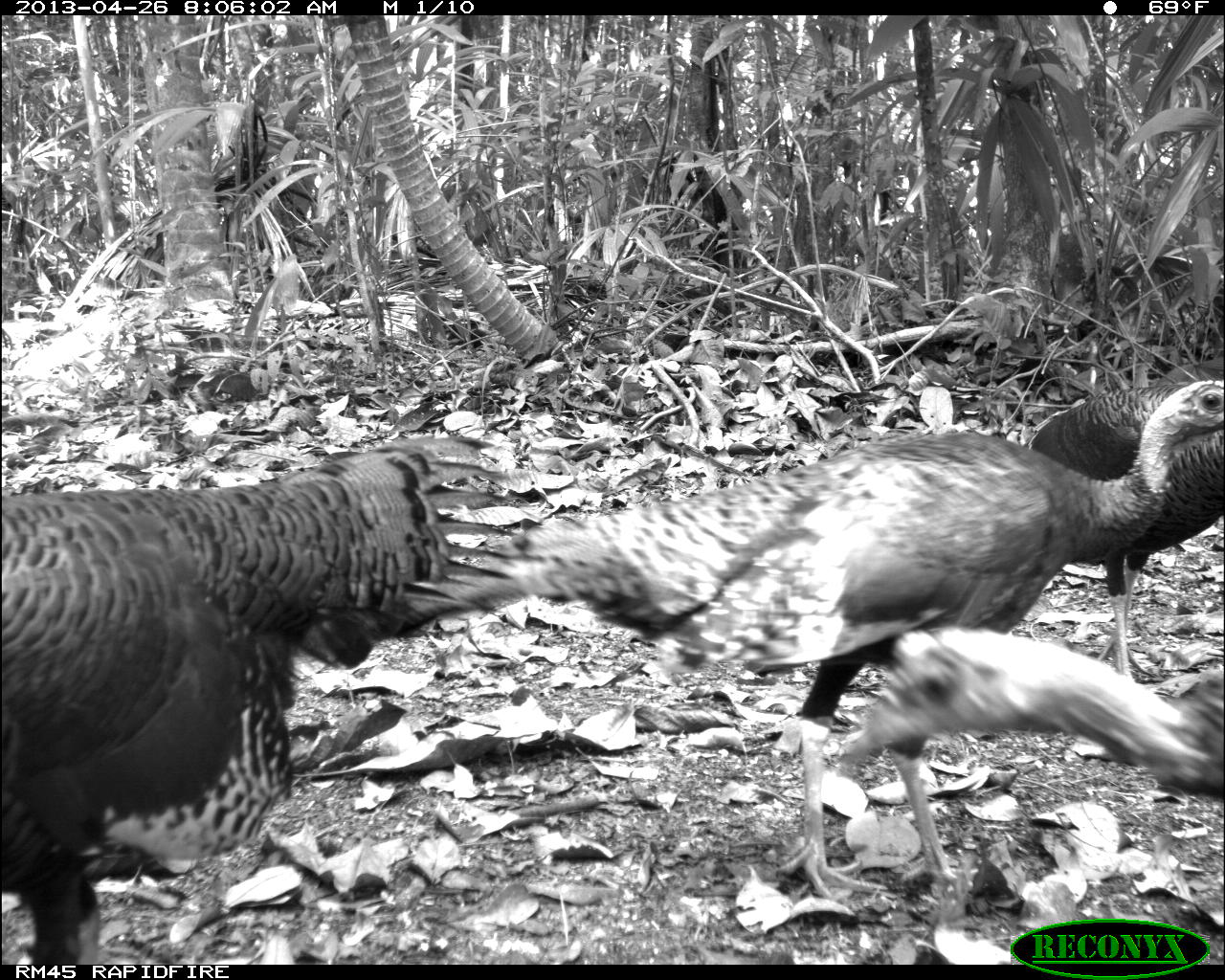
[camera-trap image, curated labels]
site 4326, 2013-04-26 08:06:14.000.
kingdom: Animalia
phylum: Chordata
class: Aves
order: Galliformes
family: Phasianidae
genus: Meleagris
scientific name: Meleagris ocellata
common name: ocellated turkey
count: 4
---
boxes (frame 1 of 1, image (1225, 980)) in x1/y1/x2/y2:
meleagris ocellata: 414/374/1225/896; 0/433/527/965; 825/627/1225/879; 1029/382/1225/675